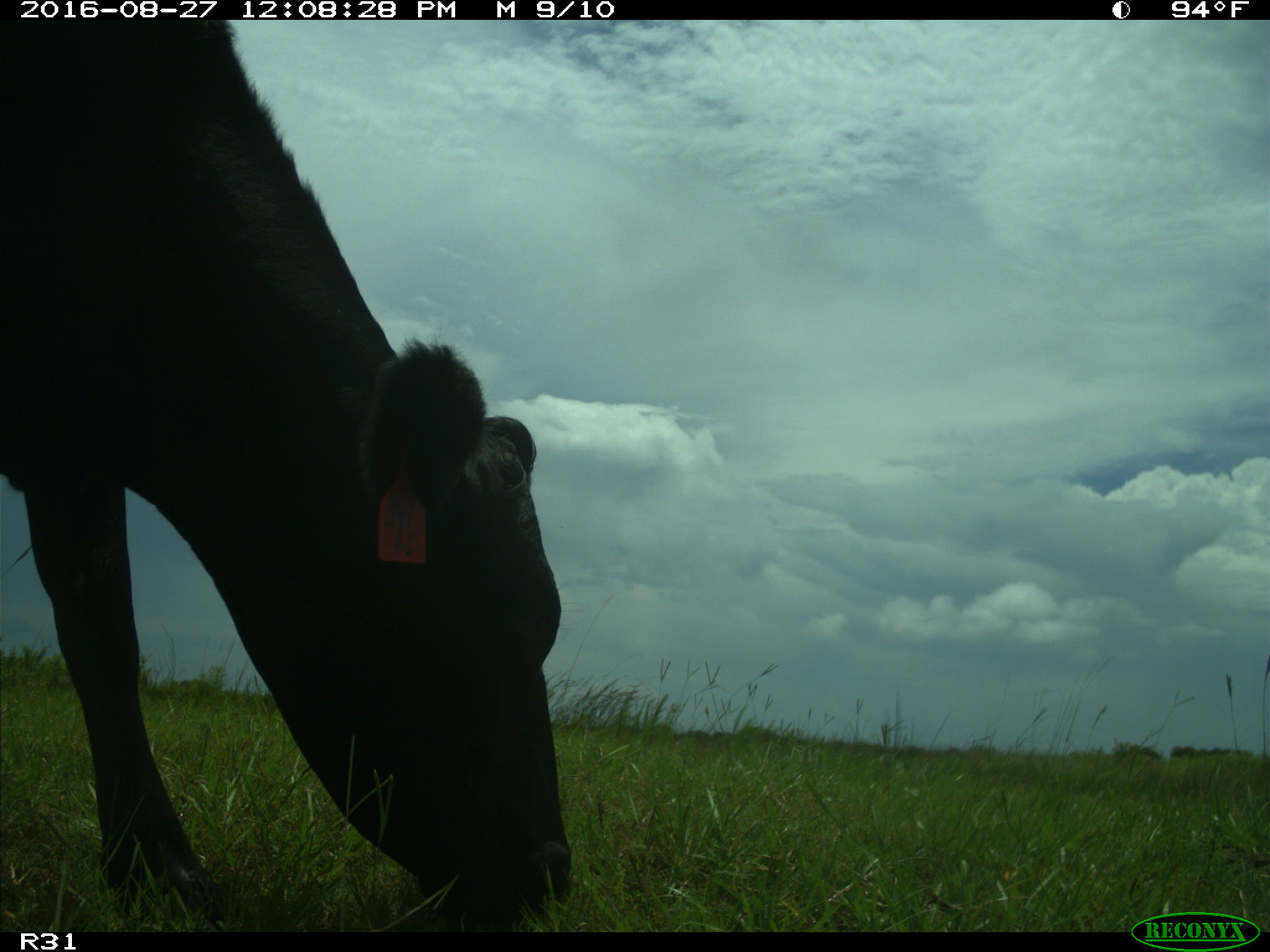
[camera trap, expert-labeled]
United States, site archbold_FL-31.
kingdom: Animalia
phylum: Chordata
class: Mammalia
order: Artiodactyla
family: Bovidae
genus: Bos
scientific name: Bos taurus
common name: domestic cow